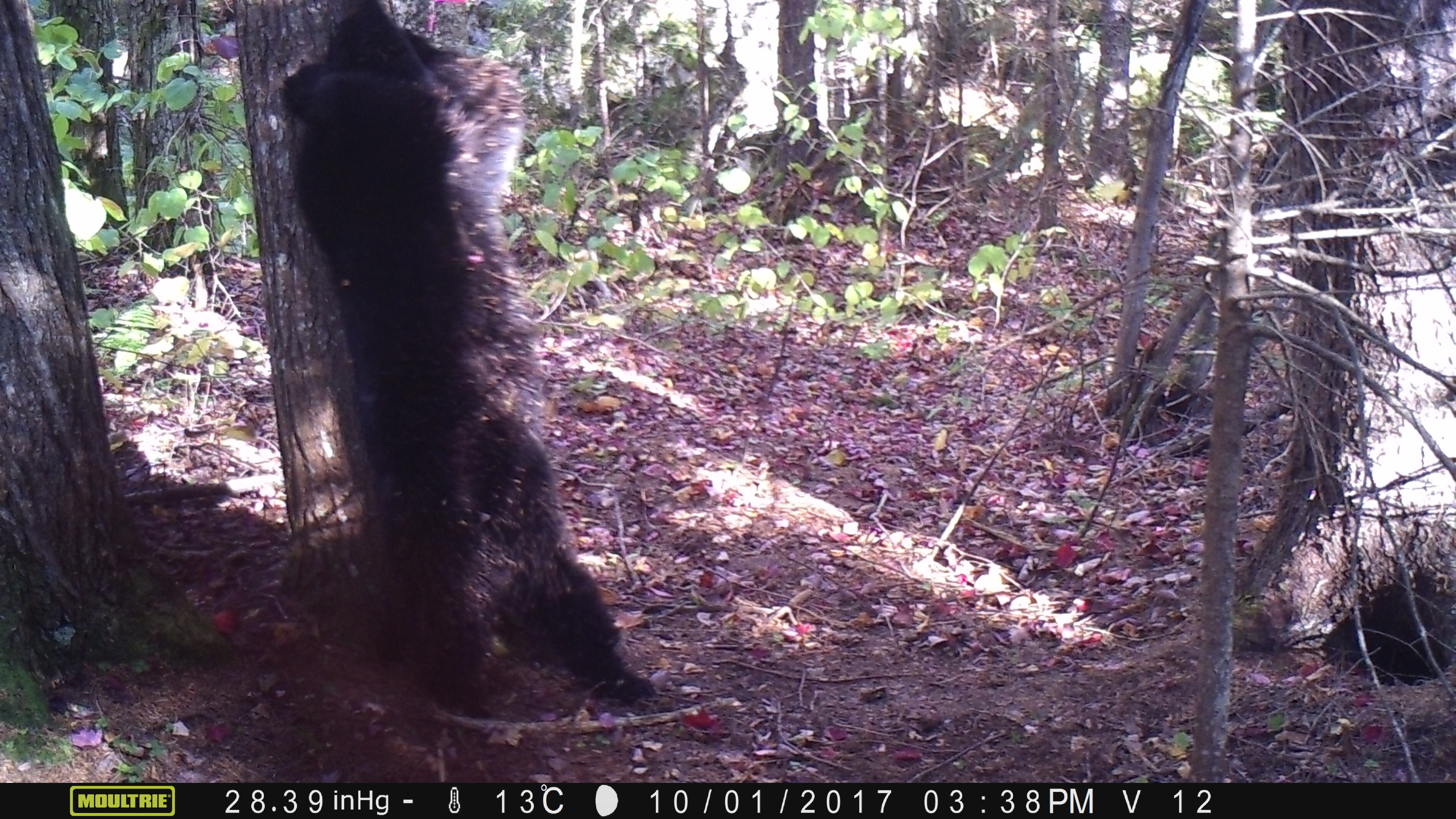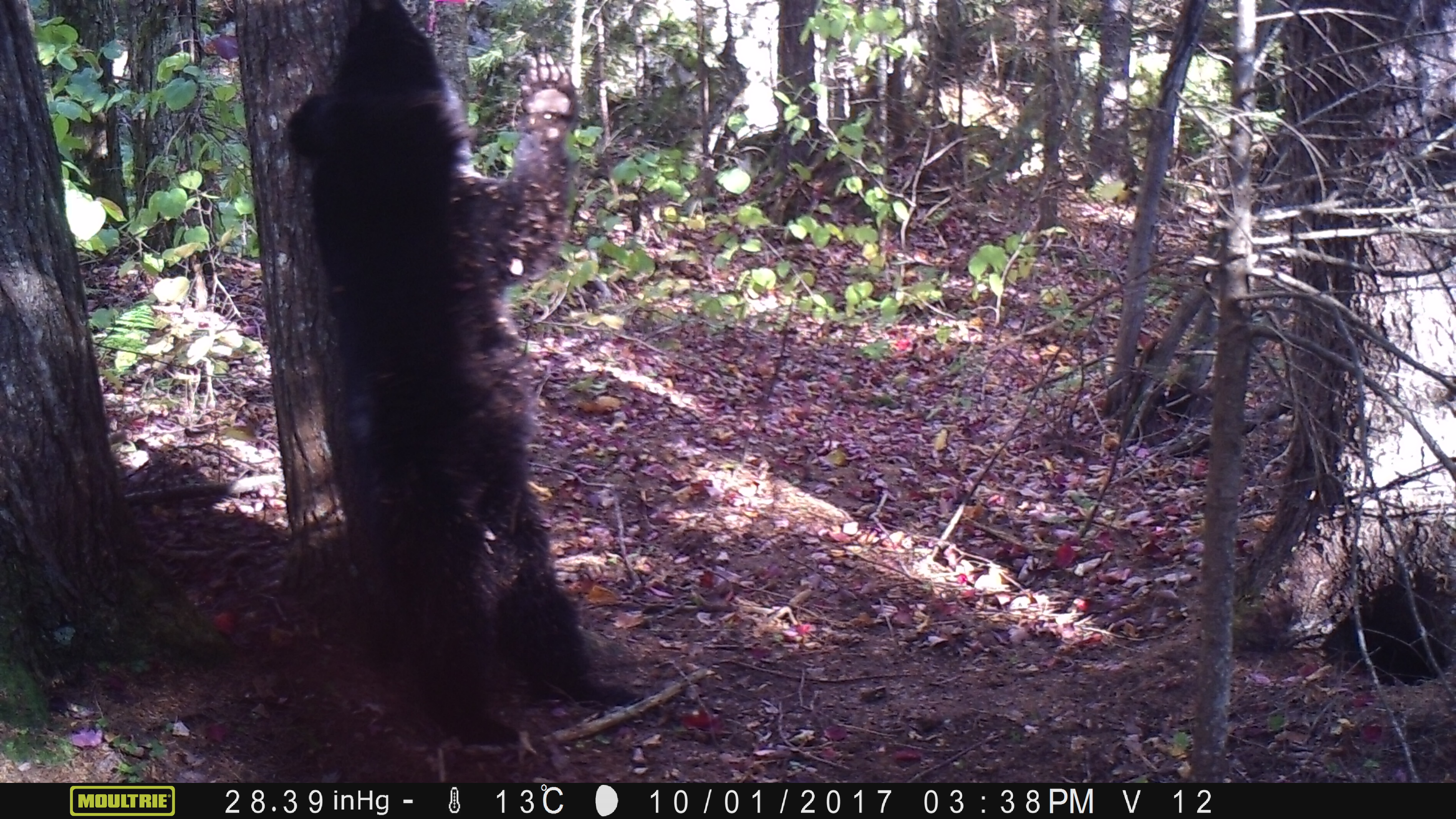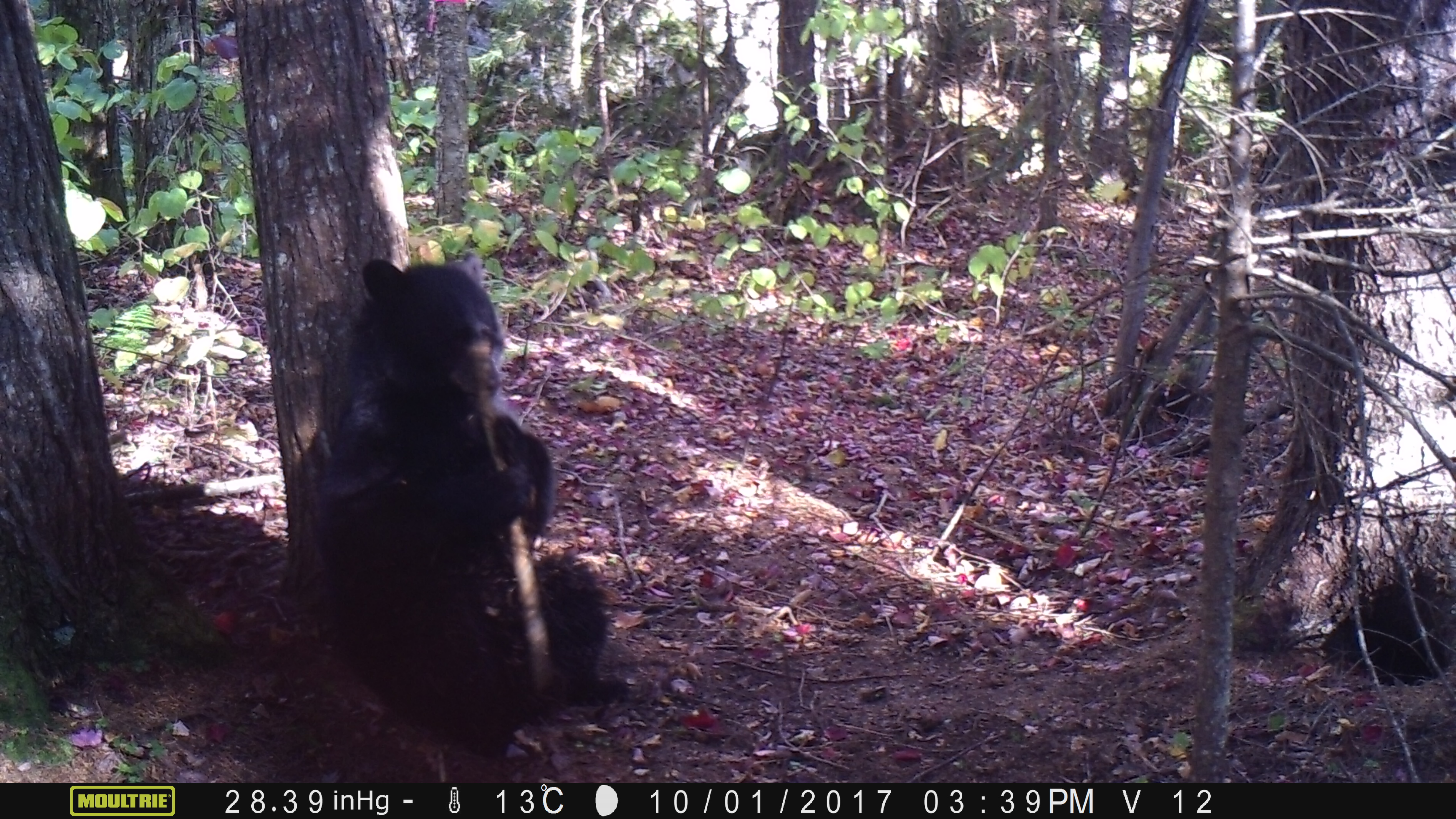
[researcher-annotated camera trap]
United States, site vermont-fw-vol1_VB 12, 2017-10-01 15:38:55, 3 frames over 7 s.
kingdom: Animalia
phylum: Chordata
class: Mammalia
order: Carnivora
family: Ursidae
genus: Ursus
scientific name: Ursus americanus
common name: black bear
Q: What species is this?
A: Black bear (Ursus americanus).